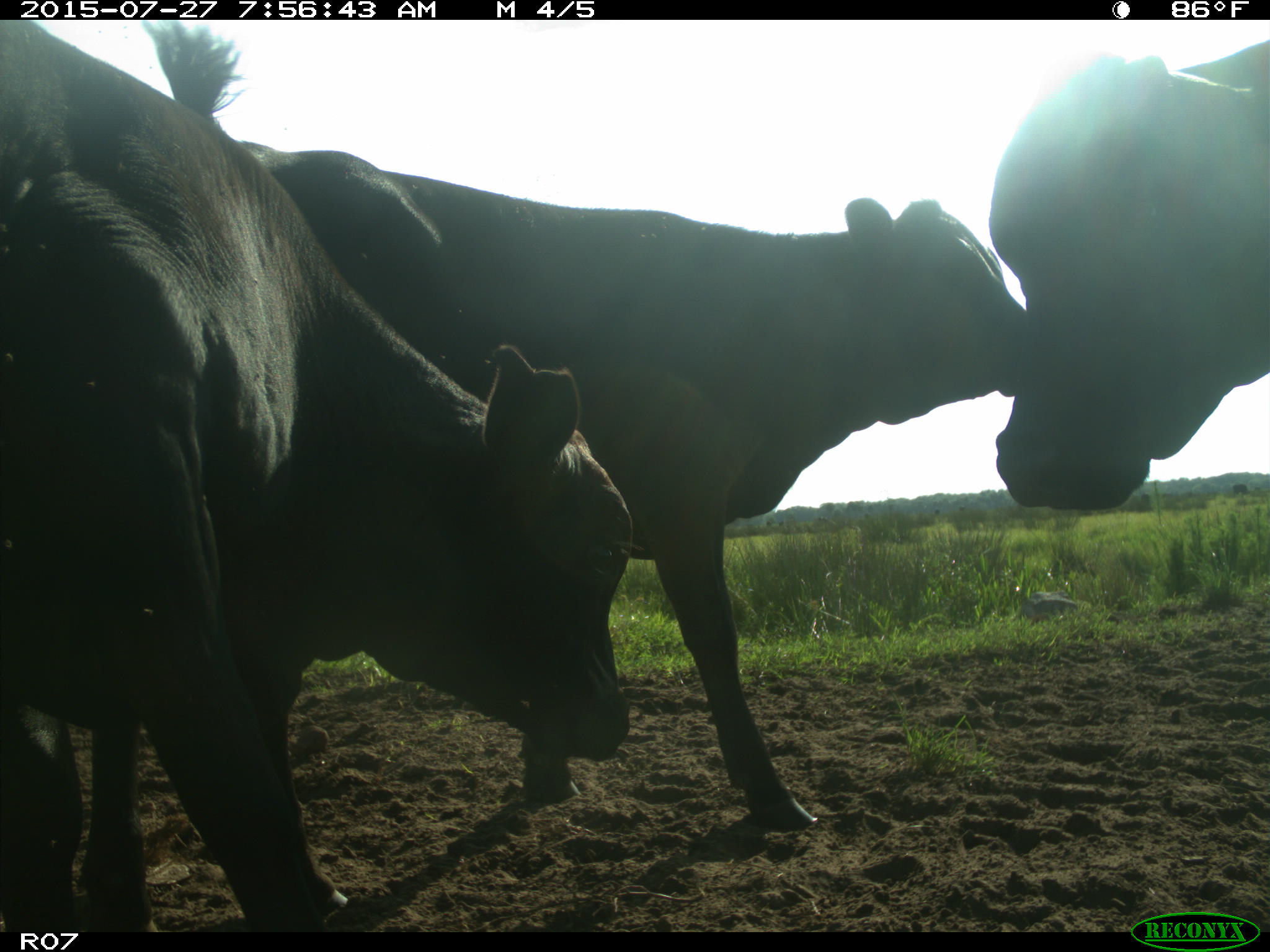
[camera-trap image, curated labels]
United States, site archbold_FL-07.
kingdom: Animalia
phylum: Chordata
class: Mammalia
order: Artiodactyla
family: Bovidae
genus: Bos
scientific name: Bos taurus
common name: domestic cow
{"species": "Bos taurus (domestic cow)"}